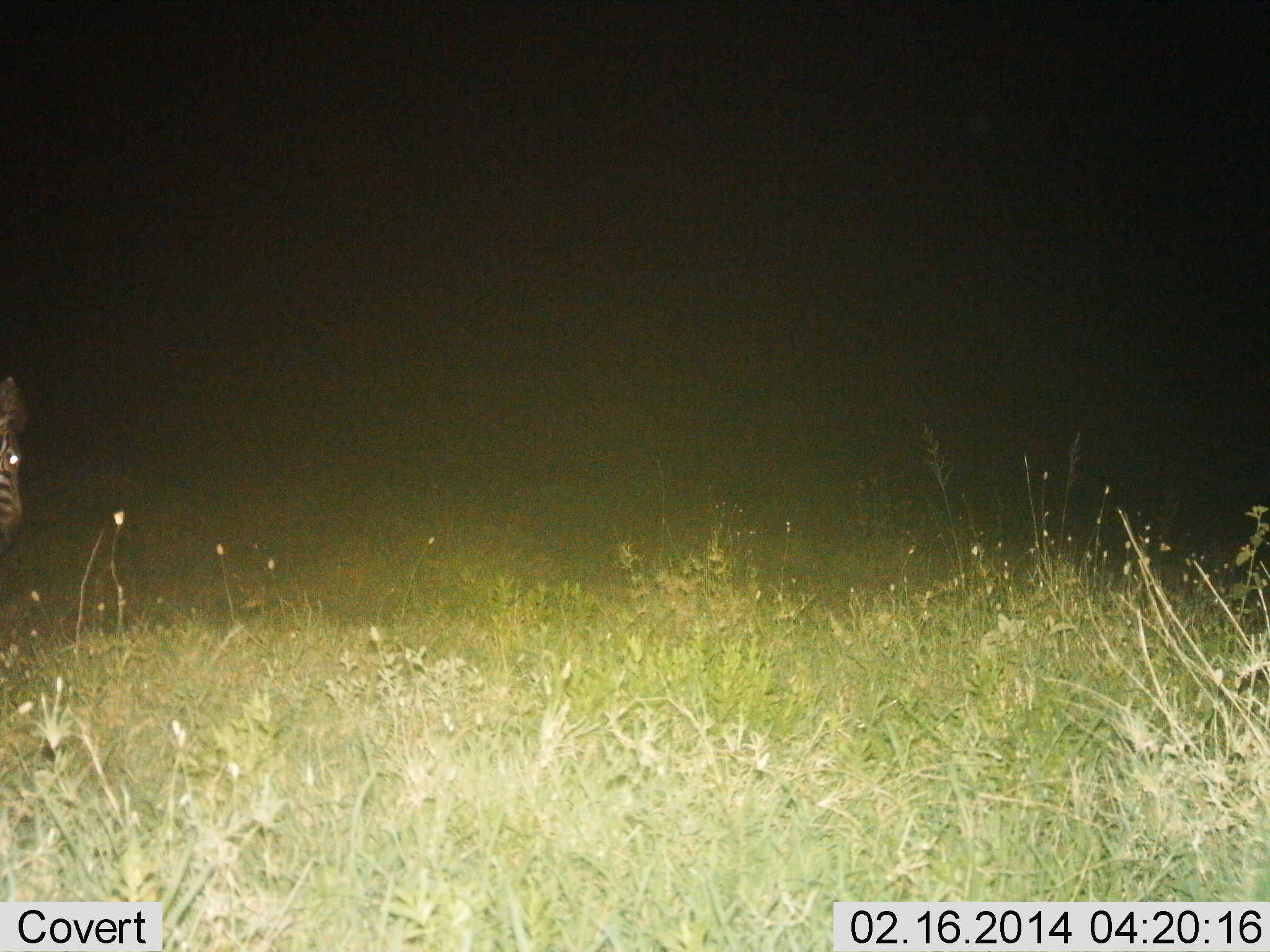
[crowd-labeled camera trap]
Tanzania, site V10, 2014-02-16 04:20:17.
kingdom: Animalia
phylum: Chordata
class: Mammalia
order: Perissodactyla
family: Equidae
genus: Equus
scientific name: Equus quagga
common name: plains zebra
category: zebra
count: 1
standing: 50%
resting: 0%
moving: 30%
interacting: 0%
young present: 0%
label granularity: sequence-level